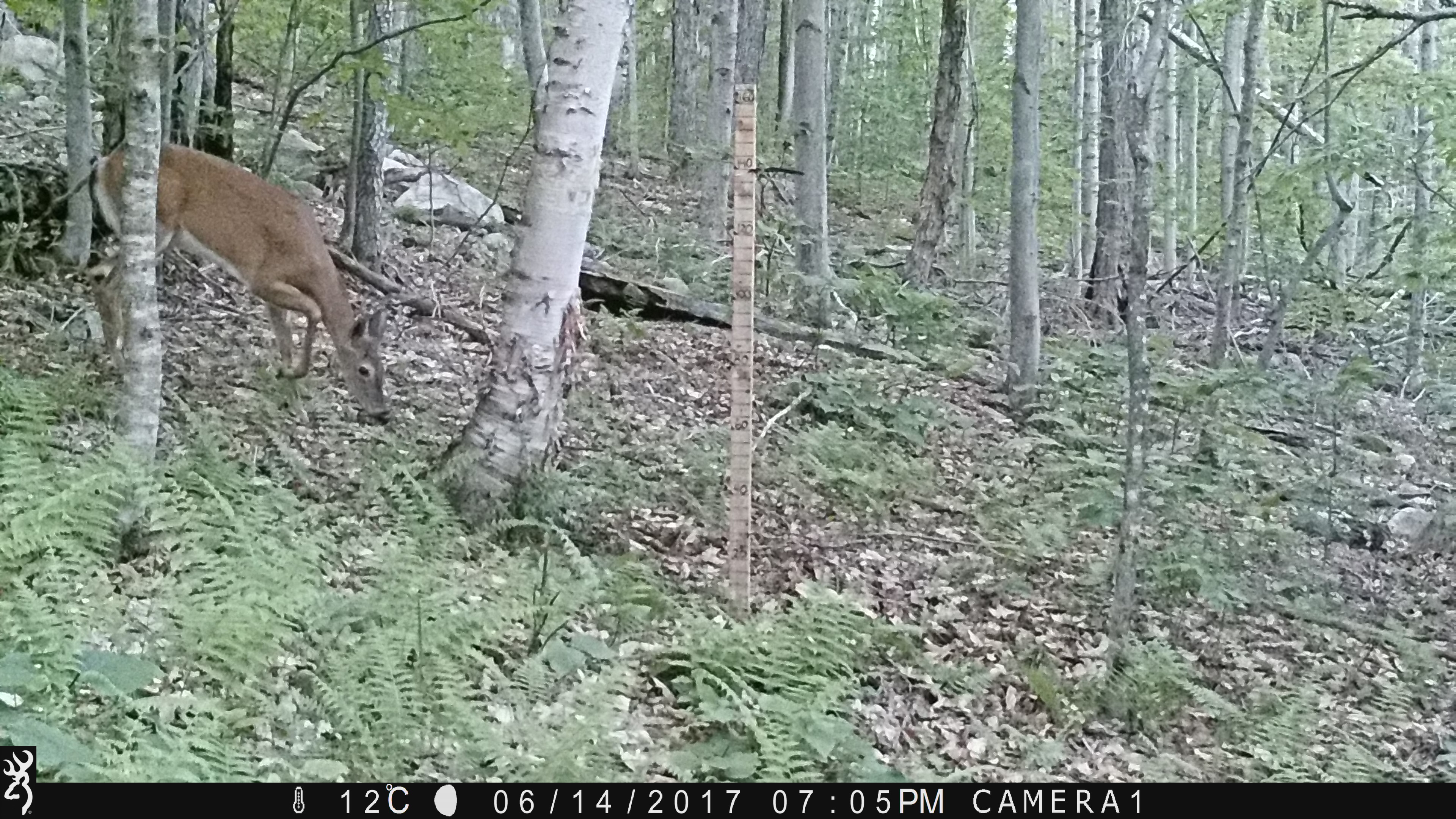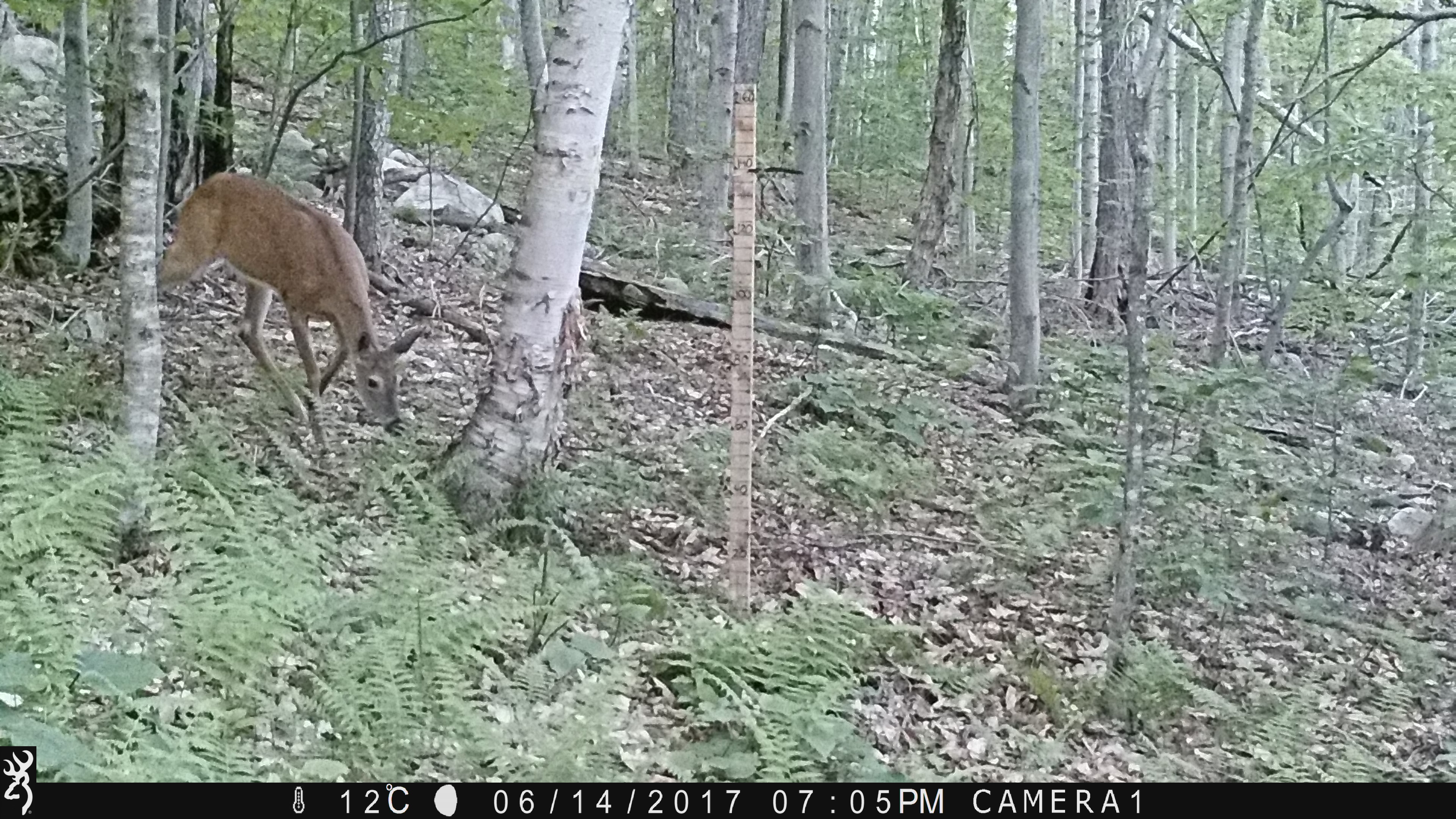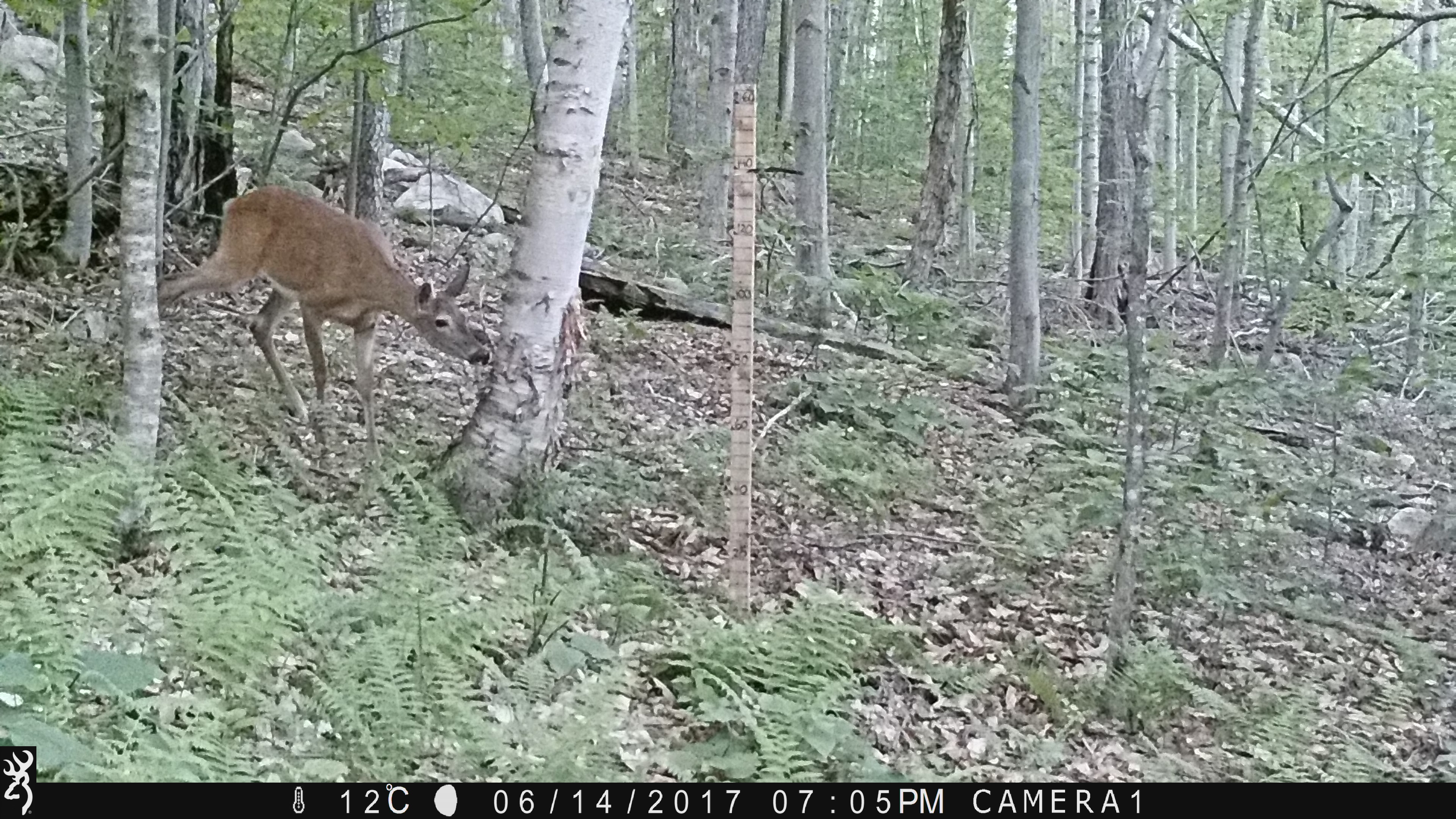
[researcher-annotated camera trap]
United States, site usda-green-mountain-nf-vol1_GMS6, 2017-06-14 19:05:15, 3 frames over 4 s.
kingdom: Animalia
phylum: Chordata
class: Mammalia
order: Artiodactyla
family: Cervidae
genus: Odocoileus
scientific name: Odocoileus virginianus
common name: white-tailed deer